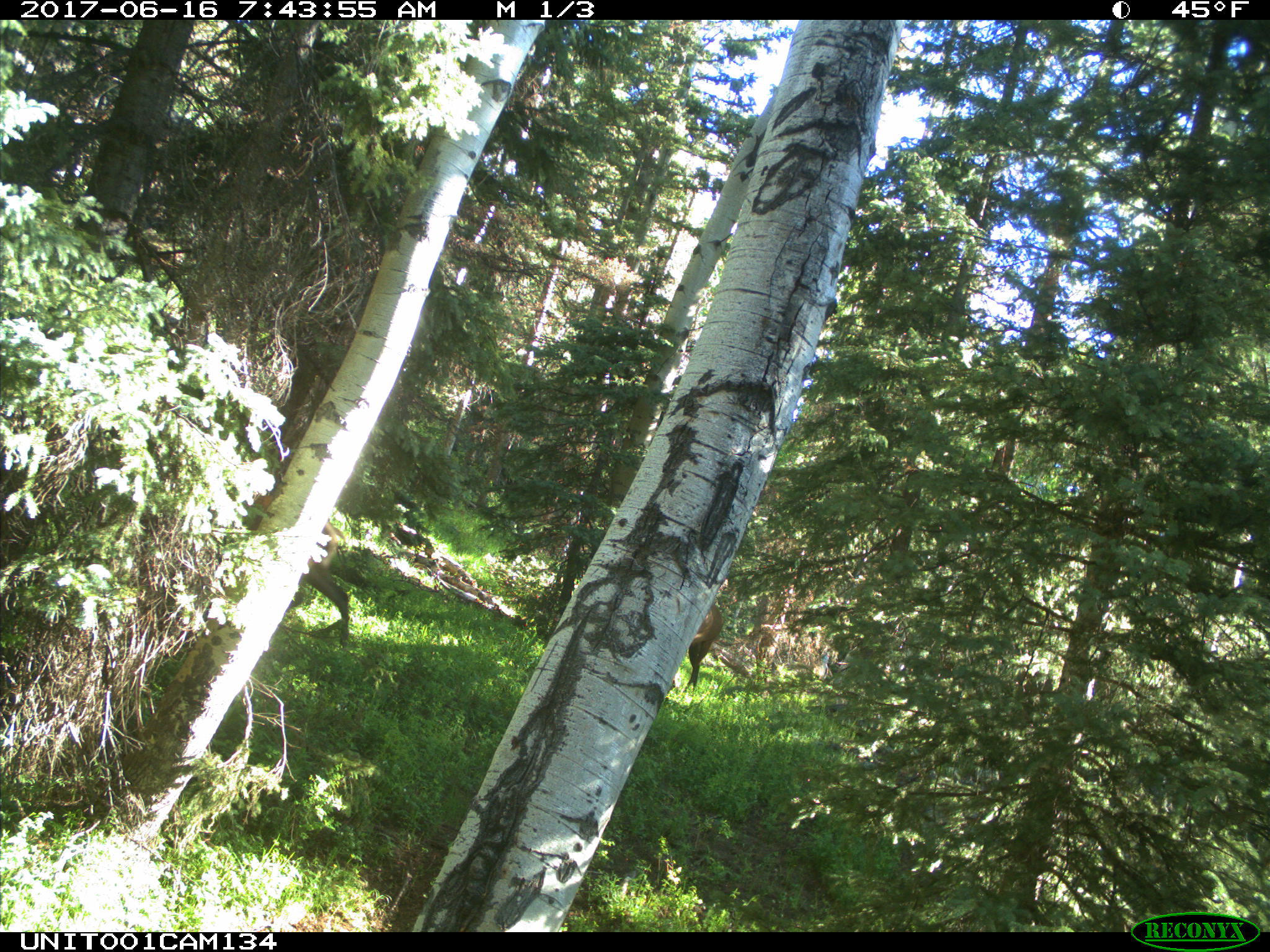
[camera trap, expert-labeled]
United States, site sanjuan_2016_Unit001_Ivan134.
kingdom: Animalia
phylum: Chordata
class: Mammalia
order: Artiodactyla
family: Cervidae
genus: Cervus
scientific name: Cervus elaphus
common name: red deer